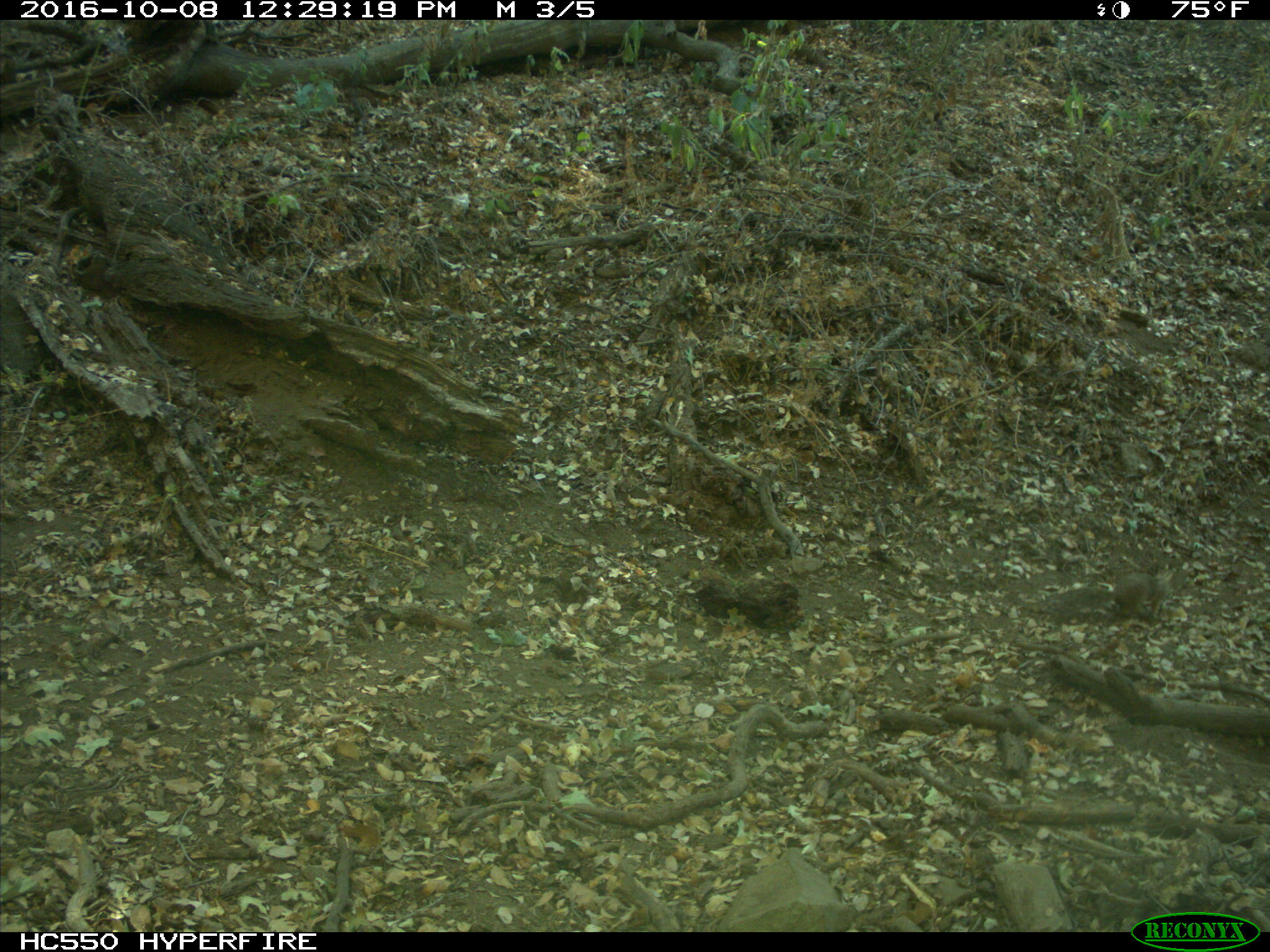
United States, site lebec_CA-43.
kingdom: Animalia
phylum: Chordata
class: Mammalia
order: Rodentia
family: Sciuridae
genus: Otospermophilus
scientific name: Otospermophilus beecheyi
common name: california ground squirrel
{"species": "Otospermophilus beecheyi (california ground squirrel)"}